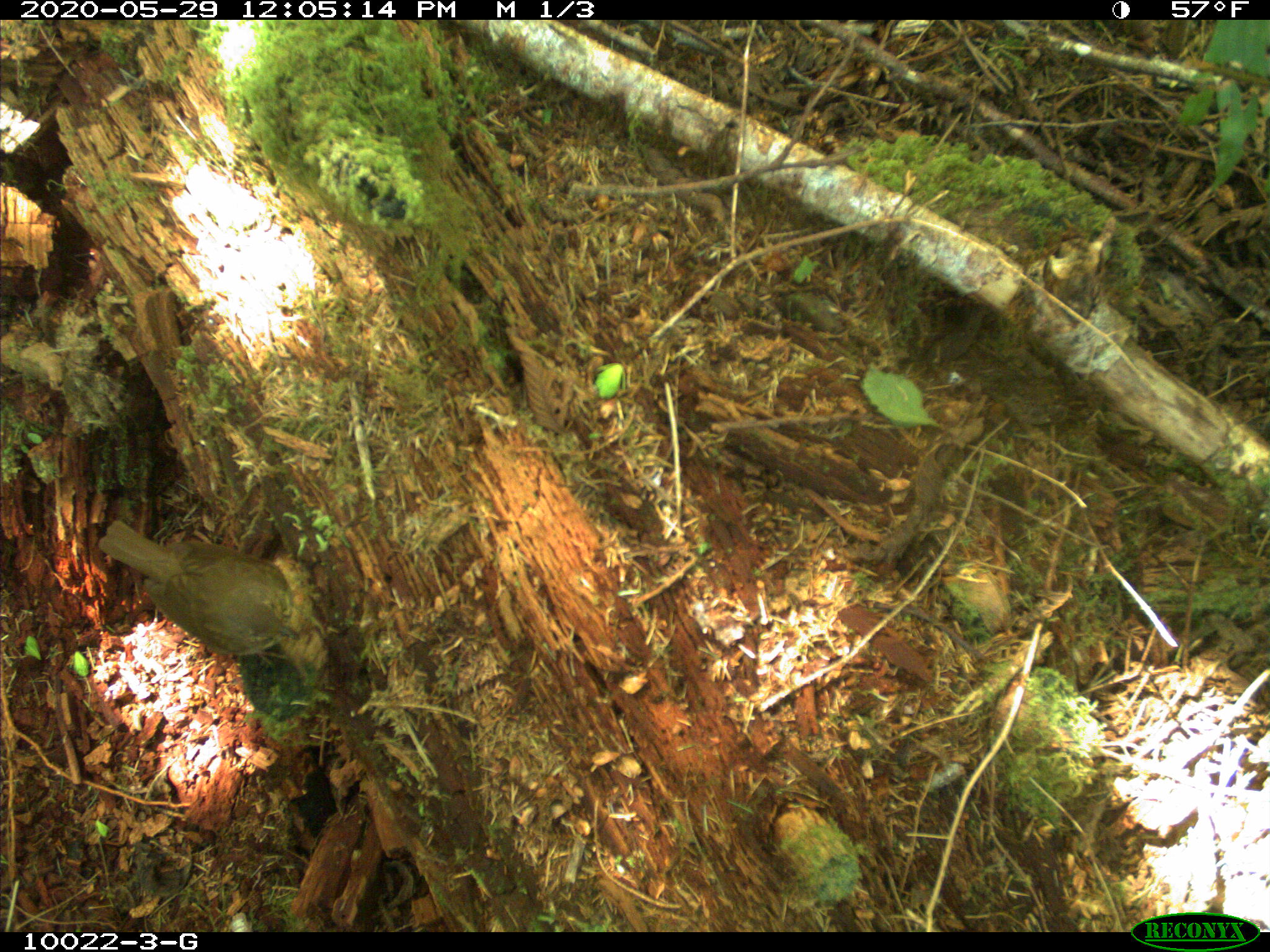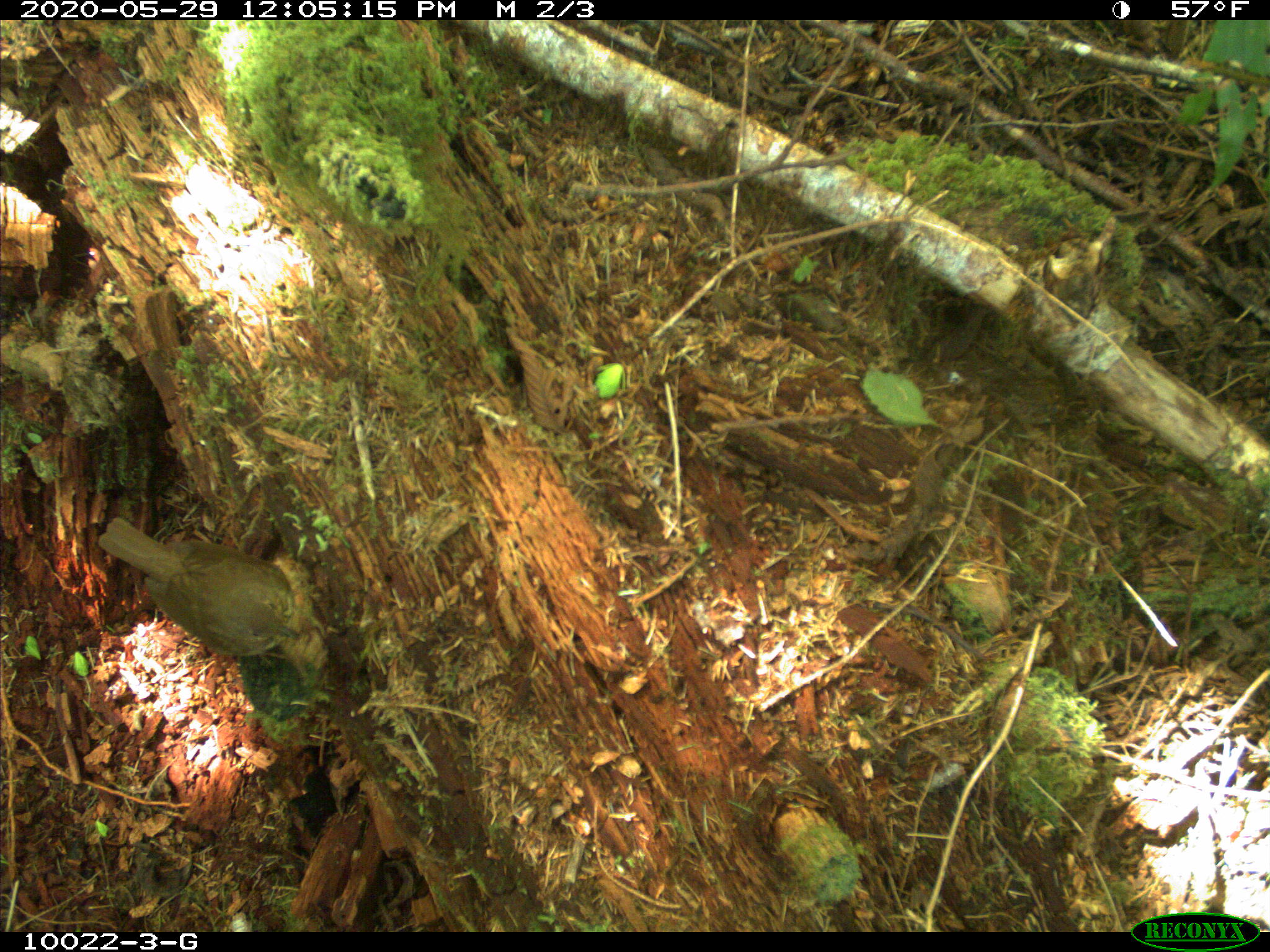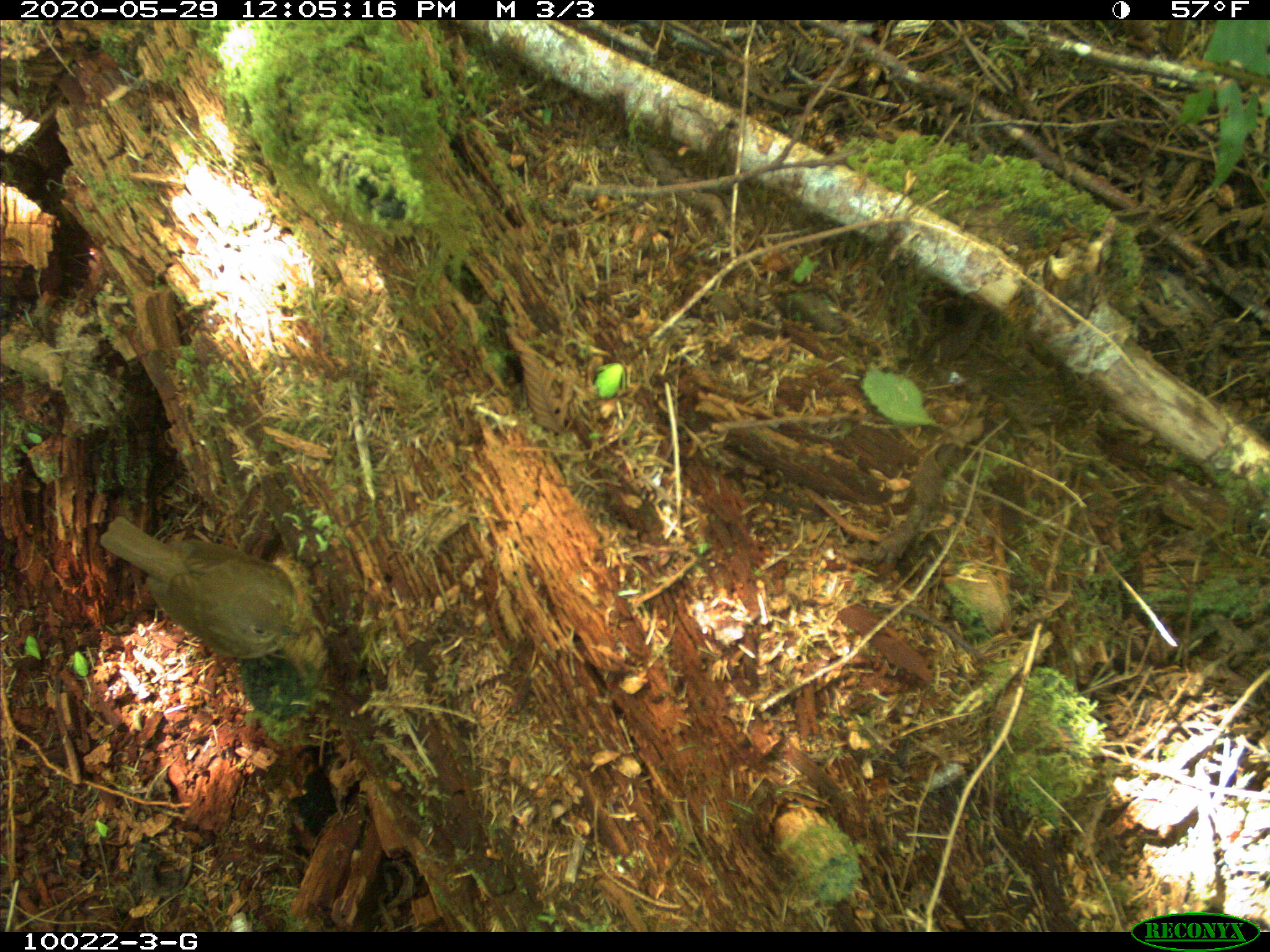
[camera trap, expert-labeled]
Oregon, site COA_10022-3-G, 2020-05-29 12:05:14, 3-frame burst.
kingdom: Animalia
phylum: Chordata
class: Aves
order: Passeriformes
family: Turdidae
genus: Catharus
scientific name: Catharus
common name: brown thrushes and nightingale-thrushes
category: catharus species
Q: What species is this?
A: Catharus species (brown thrushes and nightingale-thrushes) (Catharus).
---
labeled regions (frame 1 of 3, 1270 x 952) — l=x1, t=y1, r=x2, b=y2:
catharus species: l=95, t=524, r=307, b=666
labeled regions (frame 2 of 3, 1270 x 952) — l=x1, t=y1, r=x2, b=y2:
catharus species: l=96, t=512, r=309, b=665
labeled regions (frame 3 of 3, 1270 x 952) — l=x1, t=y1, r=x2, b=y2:
catharus species: l=93, t=516, r=315, b=662